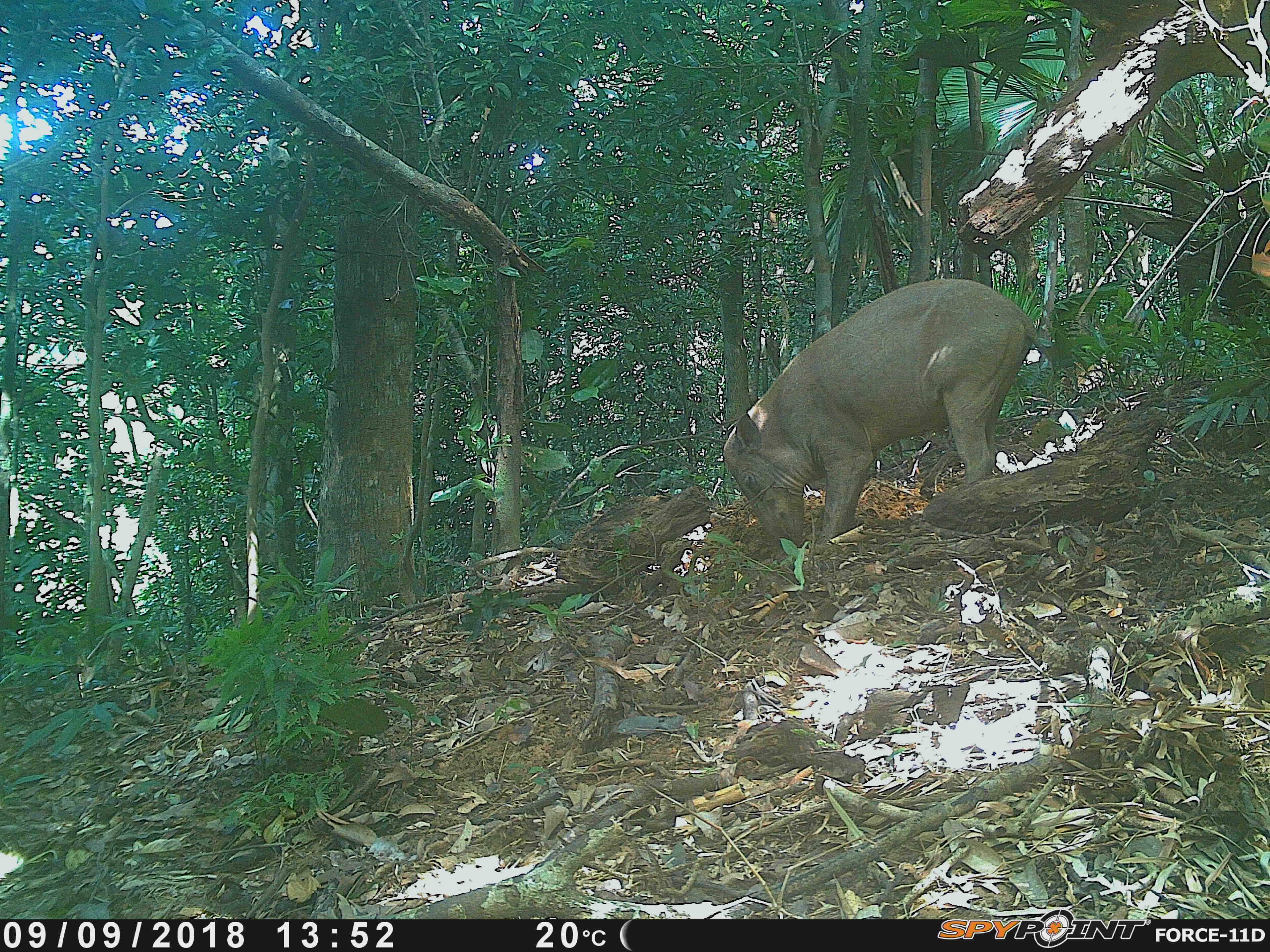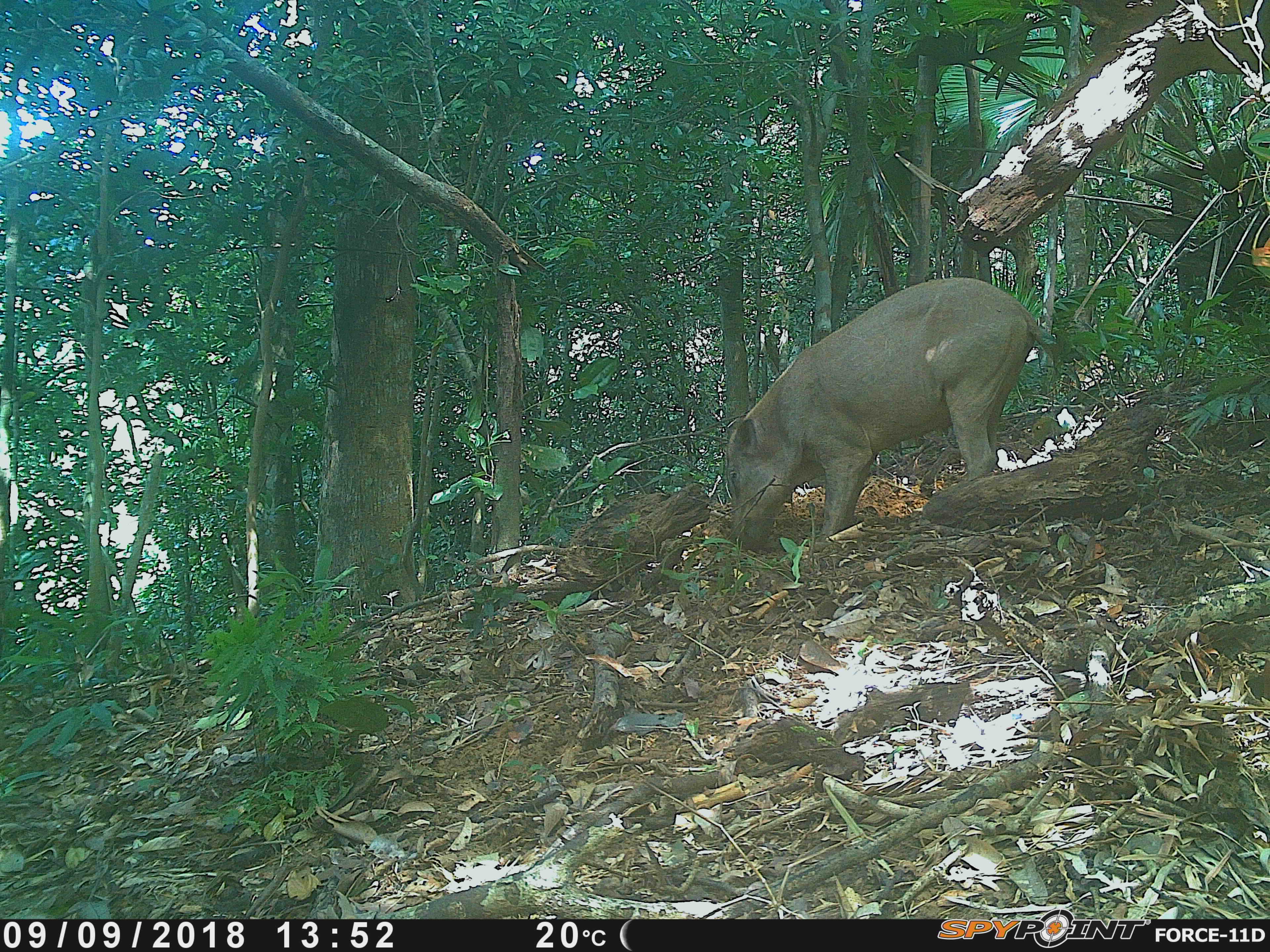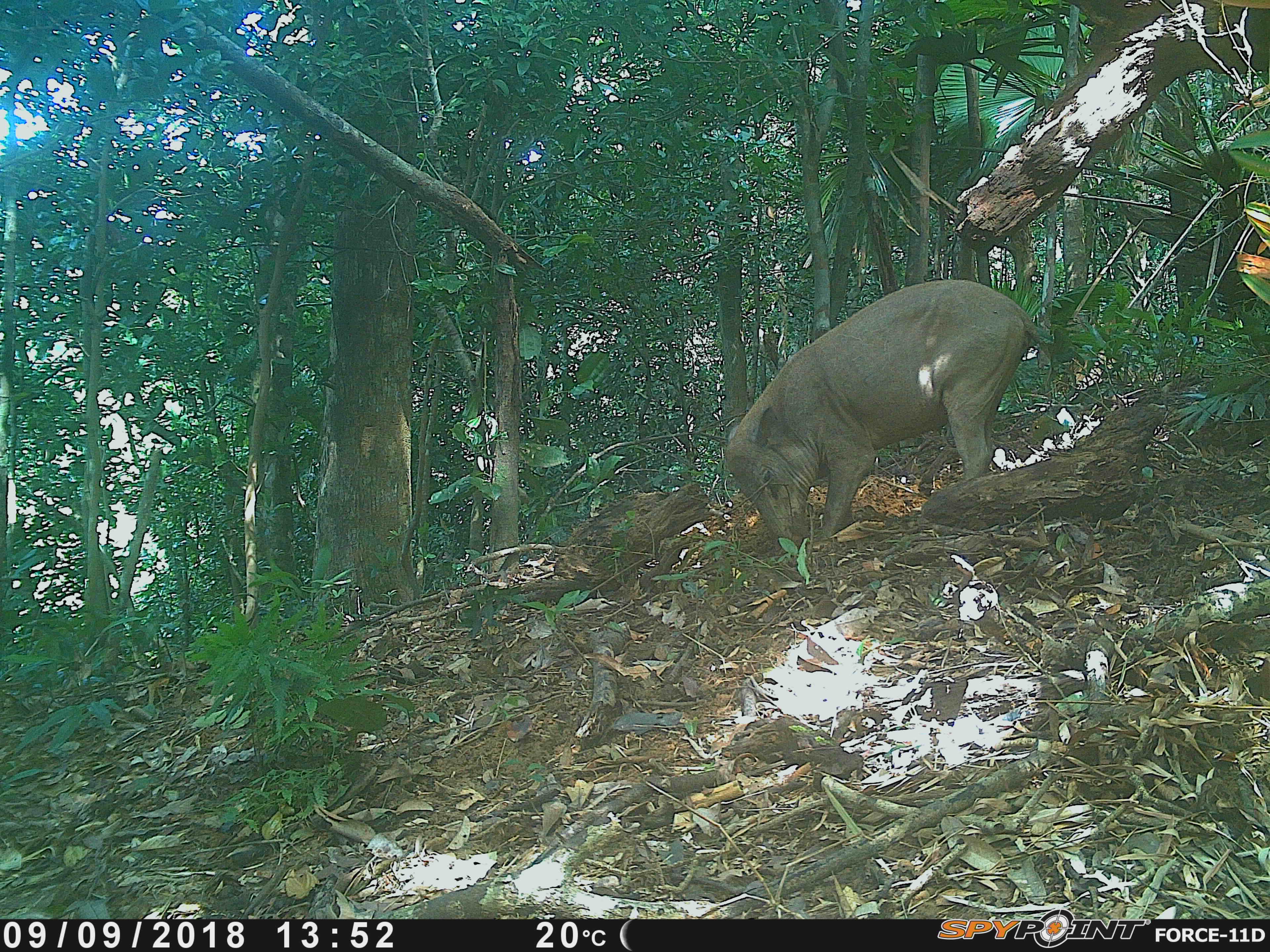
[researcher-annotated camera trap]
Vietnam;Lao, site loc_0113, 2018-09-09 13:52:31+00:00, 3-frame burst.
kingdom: Animalia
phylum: Chordata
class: Mammalia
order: Artiodactyla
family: Suidae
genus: Sus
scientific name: Sus scrofa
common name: eurasian wild pig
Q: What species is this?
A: Eurasian wild pig (Sus scrofa).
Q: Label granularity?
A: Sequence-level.